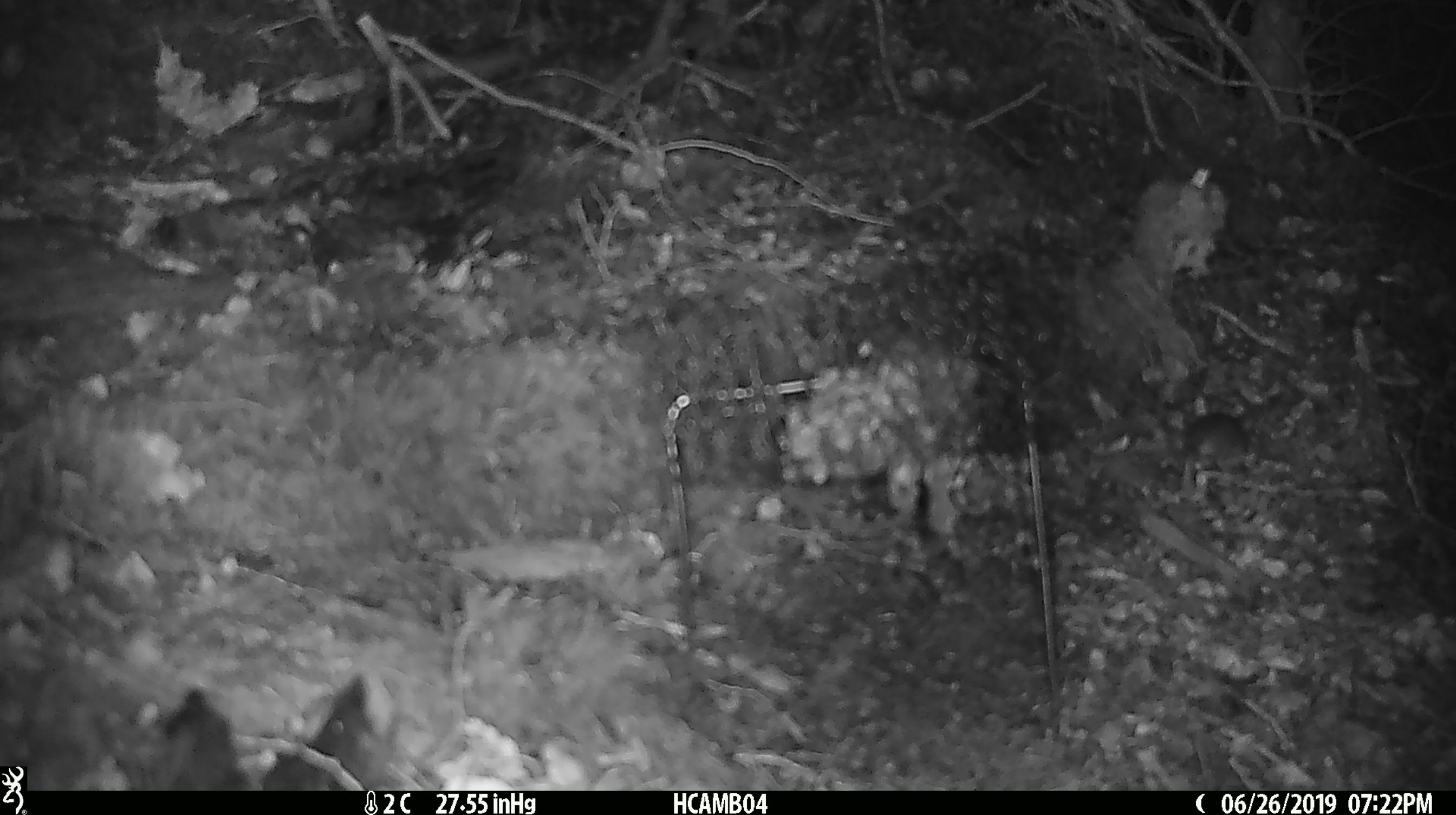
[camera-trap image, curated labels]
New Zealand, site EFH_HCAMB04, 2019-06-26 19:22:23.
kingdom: Animalia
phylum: Chordata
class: Mammalia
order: Rodentia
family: Muridae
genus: Mus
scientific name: Mus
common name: mouse